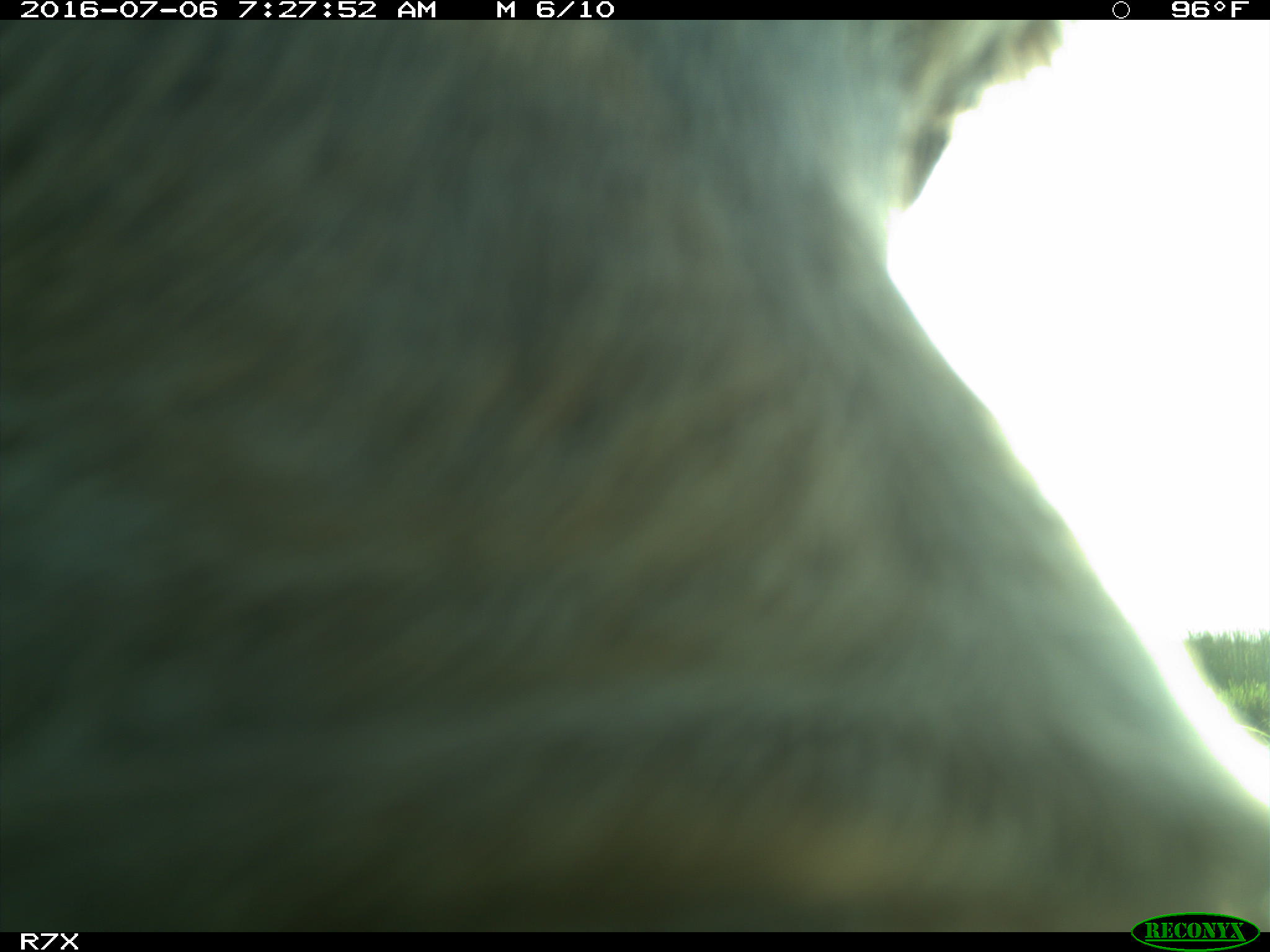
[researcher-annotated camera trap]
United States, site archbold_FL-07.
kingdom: Animalia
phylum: Chordata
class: Mammalia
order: Artiodactyla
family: Bovidae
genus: Bos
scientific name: Bos taurus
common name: domestic cow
Bos taurus (domestic cow).